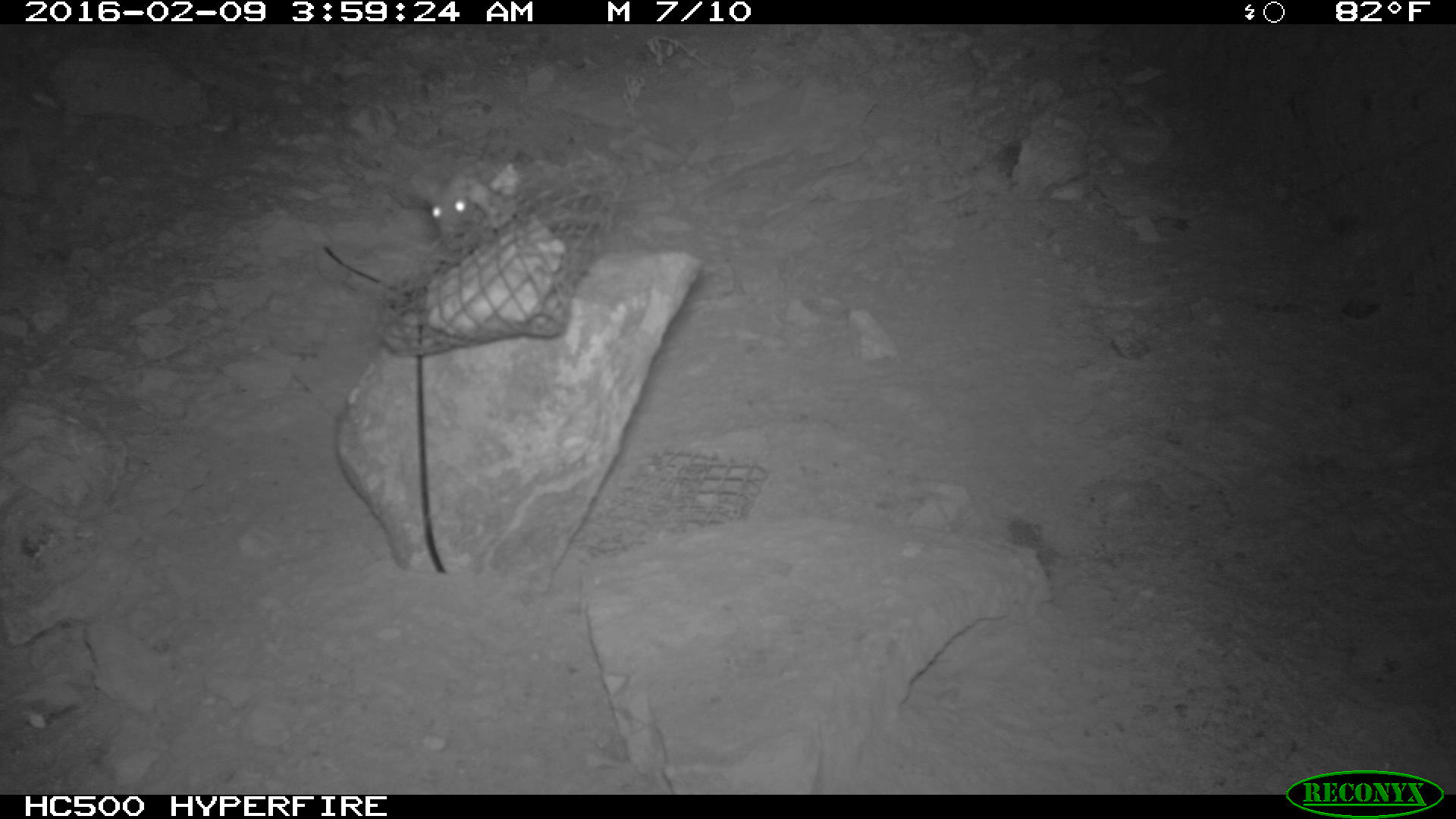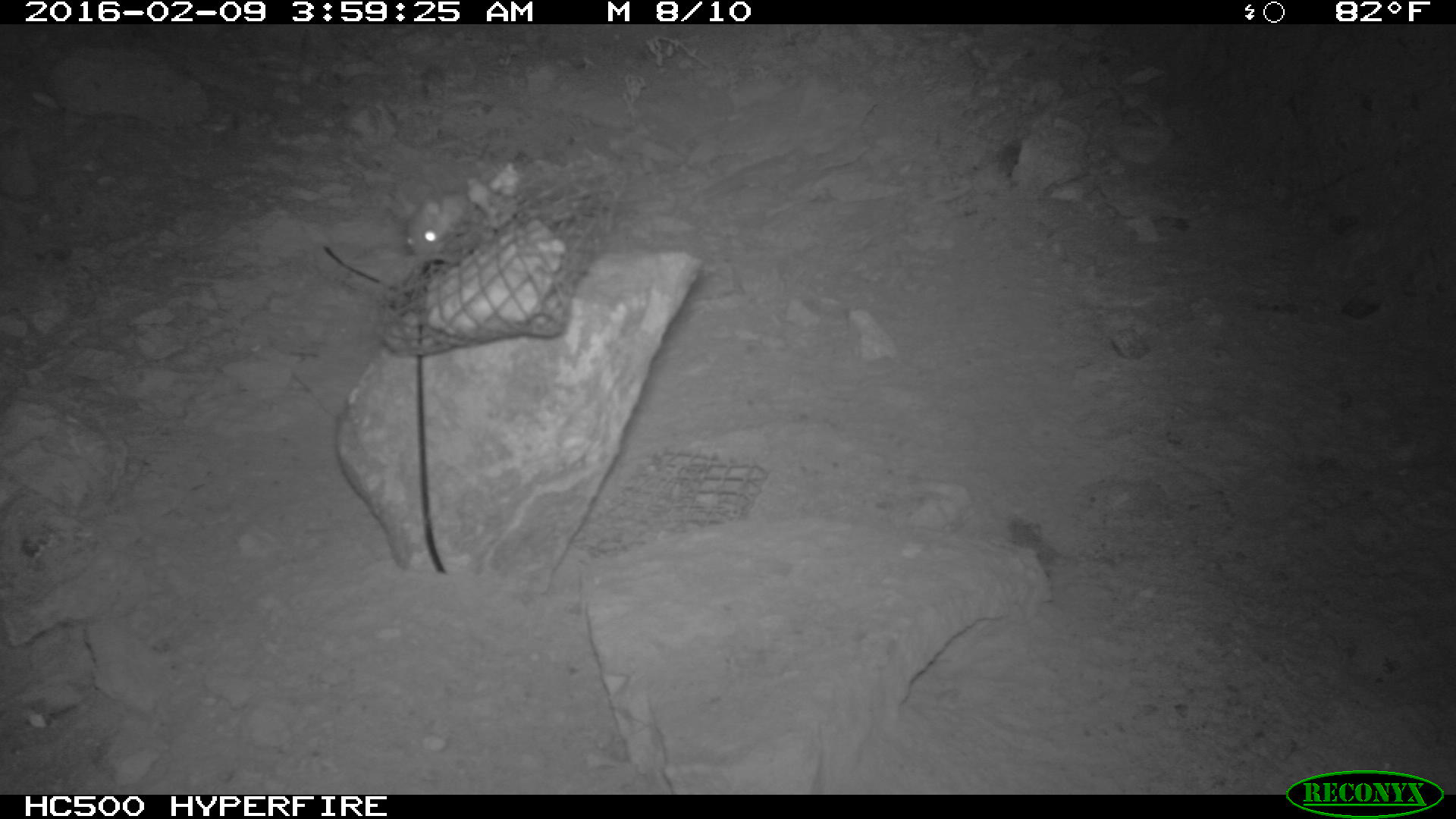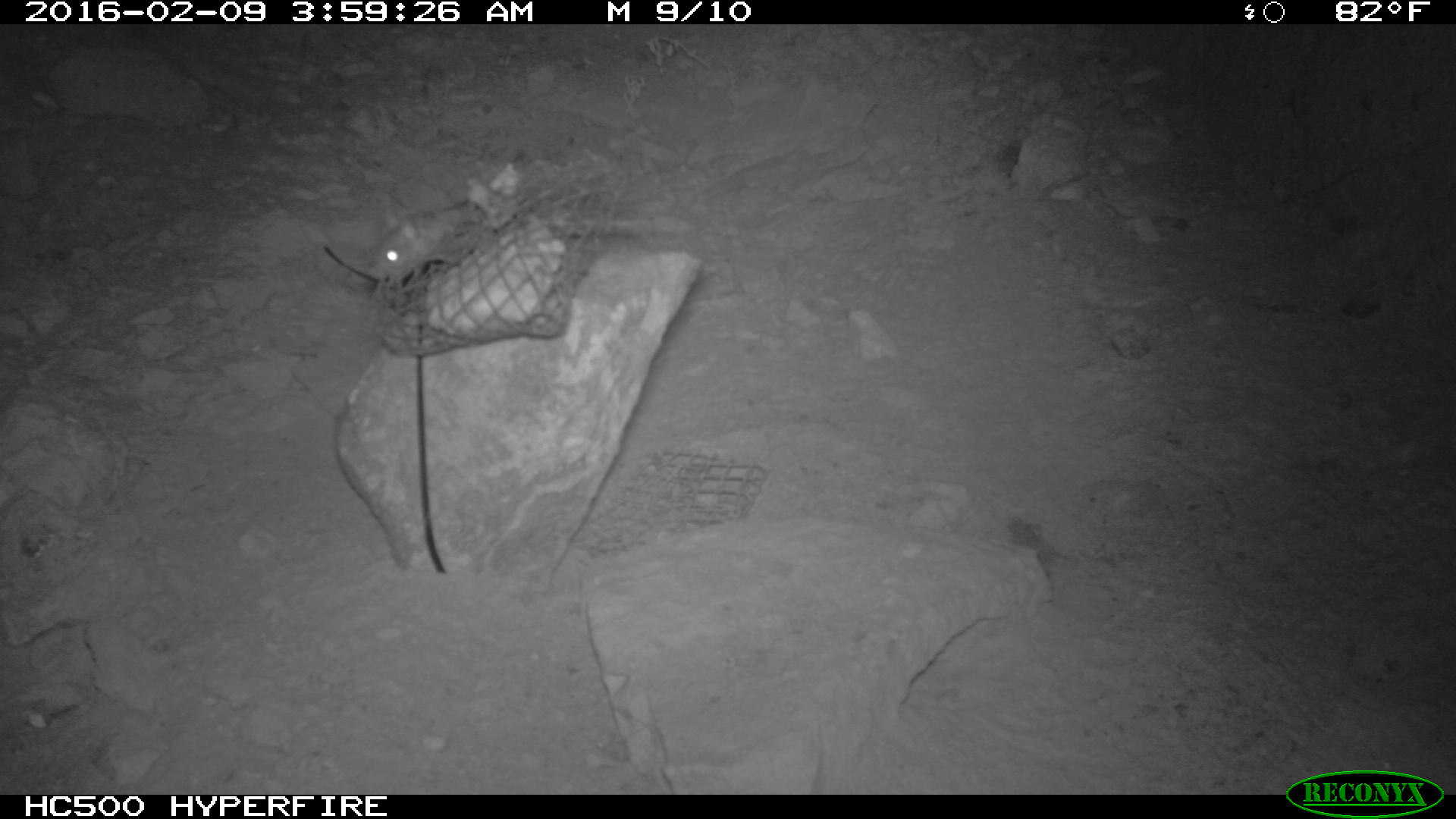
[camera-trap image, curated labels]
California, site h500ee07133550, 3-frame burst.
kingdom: Animalia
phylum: Chordata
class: Mammalia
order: Rodentia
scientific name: Rodentia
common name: rodent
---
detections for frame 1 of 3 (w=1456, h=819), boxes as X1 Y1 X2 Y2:
rodent: 410 158 493 239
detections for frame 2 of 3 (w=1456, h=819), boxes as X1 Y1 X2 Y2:
rodent: 399 190 469 253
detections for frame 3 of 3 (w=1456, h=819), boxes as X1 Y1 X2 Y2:
rodent: 365 199 485 281